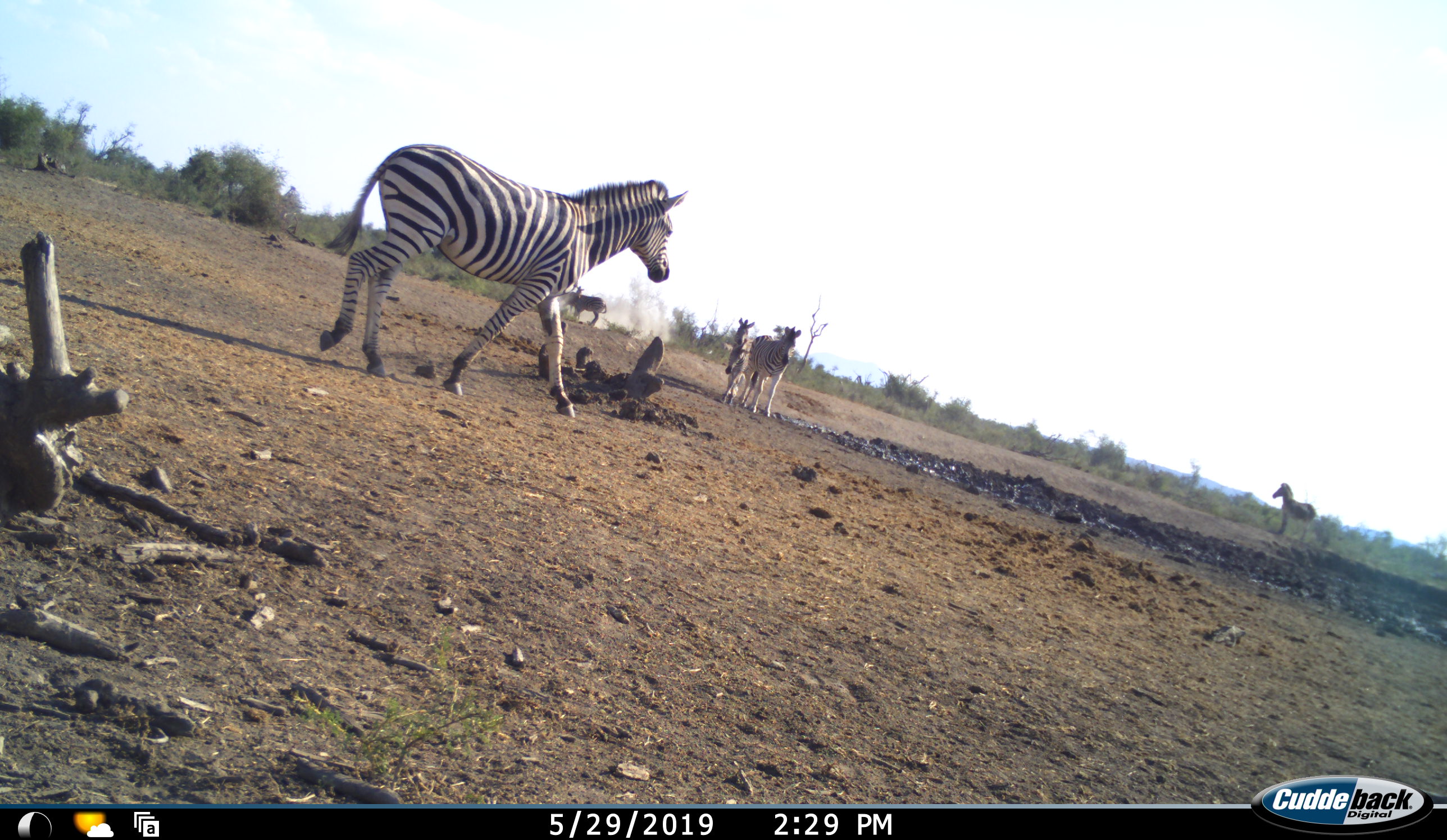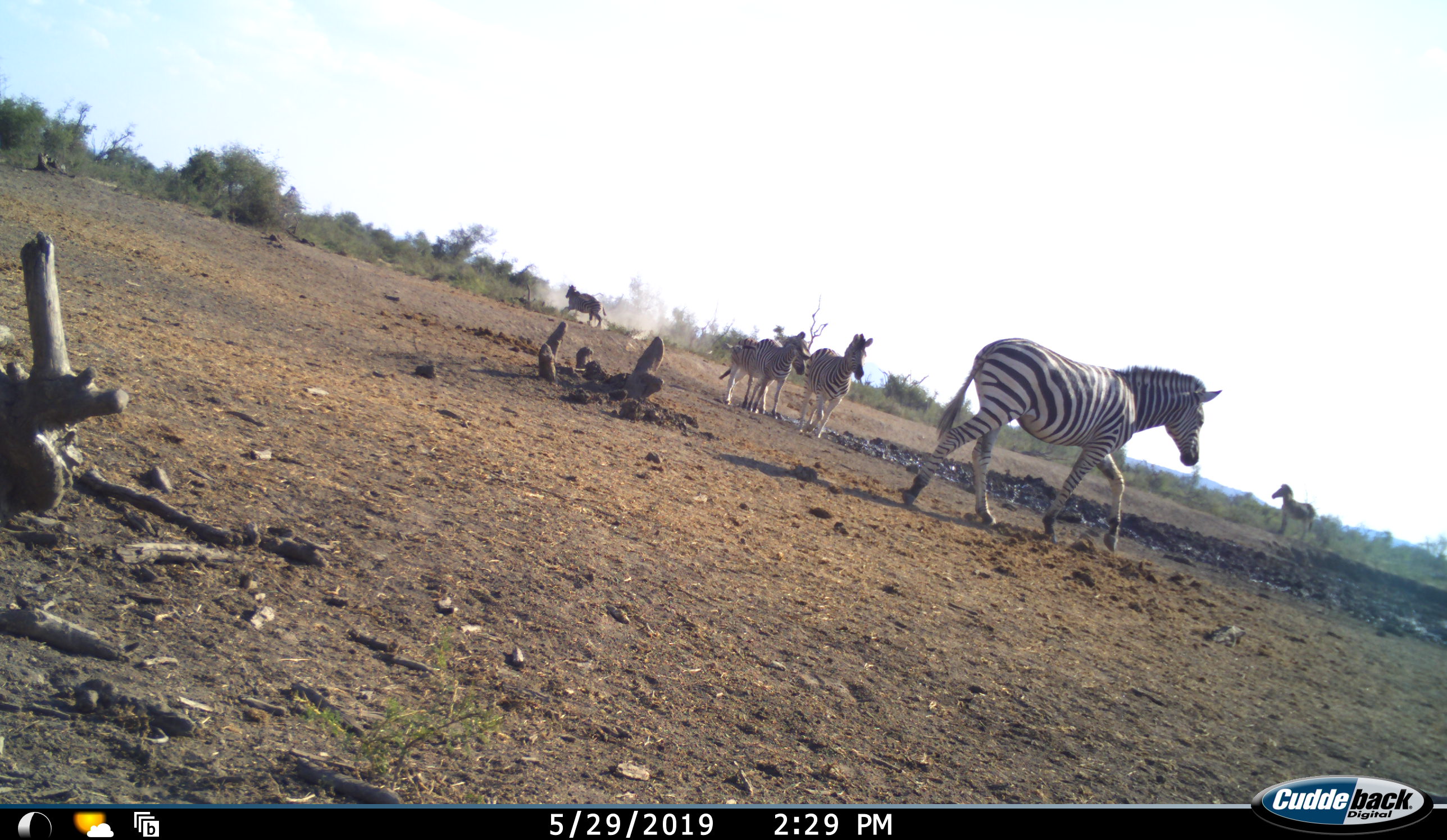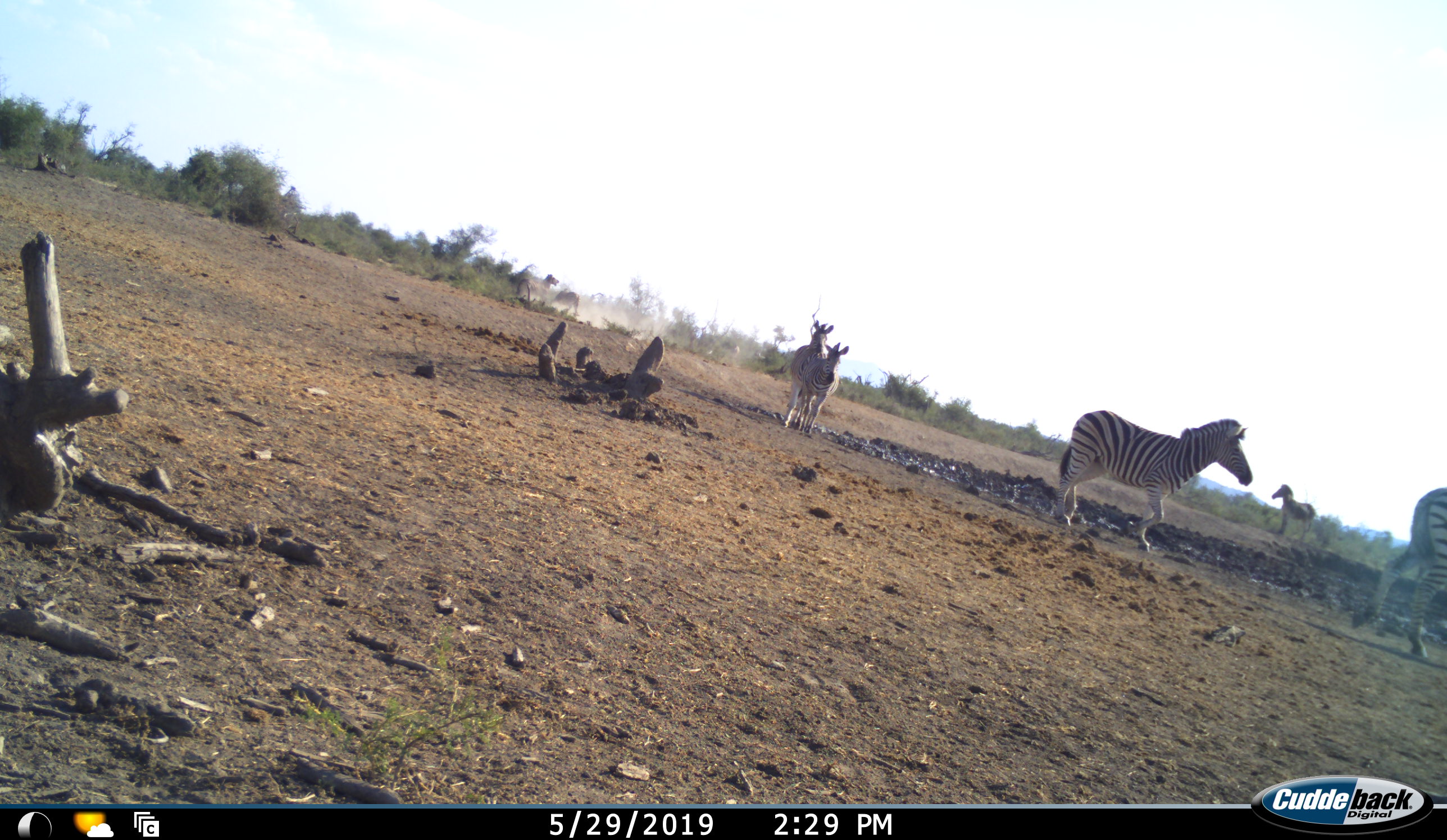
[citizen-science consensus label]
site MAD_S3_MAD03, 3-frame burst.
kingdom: Animalia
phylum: Chordata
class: Mammalia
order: Perissodactyla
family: Equidae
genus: Equus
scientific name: Equus quagga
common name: plains zebra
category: zebraplains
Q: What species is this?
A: Zebraplains (plains zebra) (Equus quagga).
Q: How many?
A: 5.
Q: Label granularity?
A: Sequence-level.